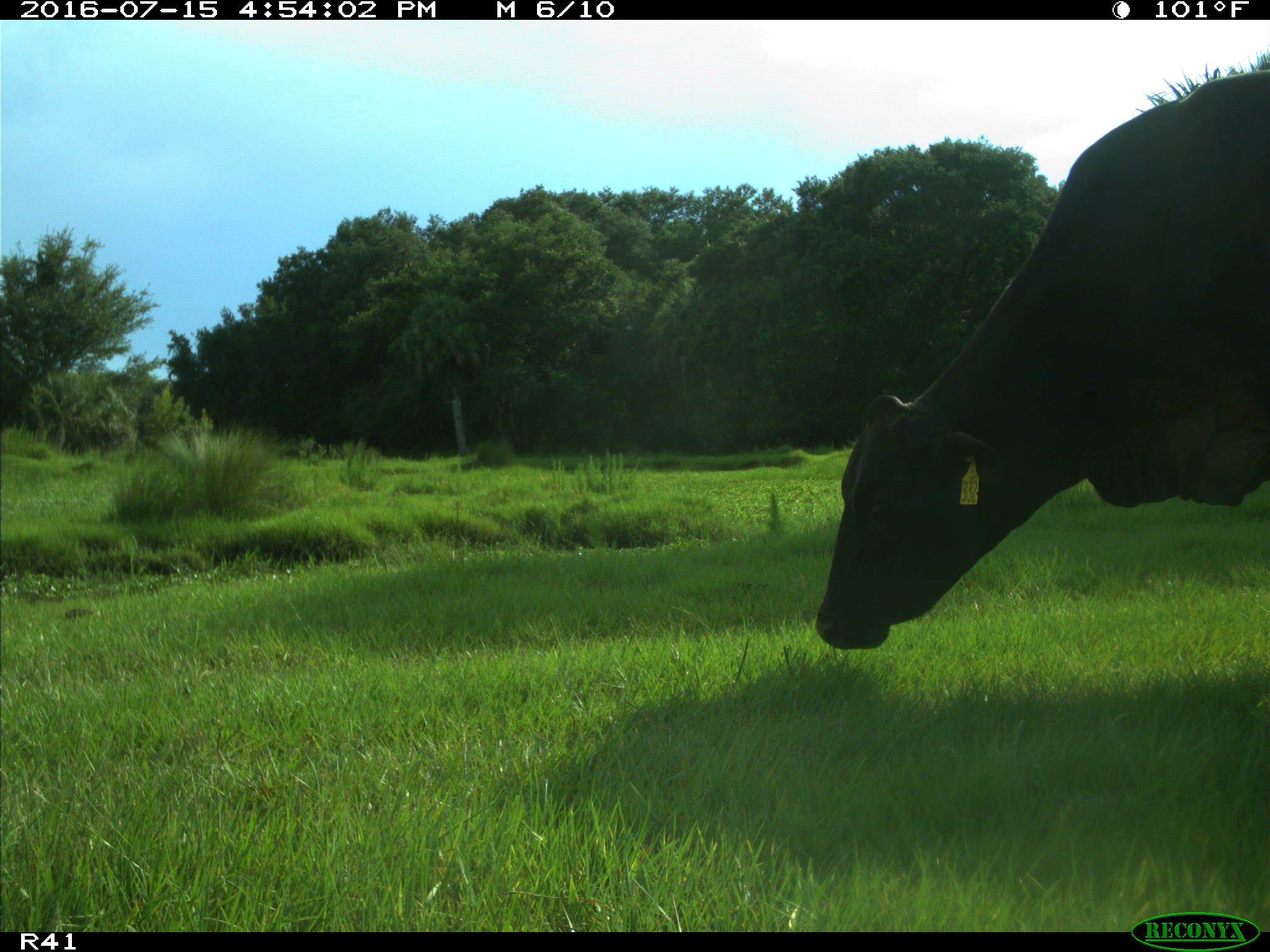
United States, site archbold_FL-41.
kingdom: Animalia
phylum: Chordata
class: Mammalia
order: Artiodactyla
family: Bovidae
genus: Bos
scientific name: Bos taurus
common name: domestic cow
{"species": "Bos taurus (domestic cow)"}